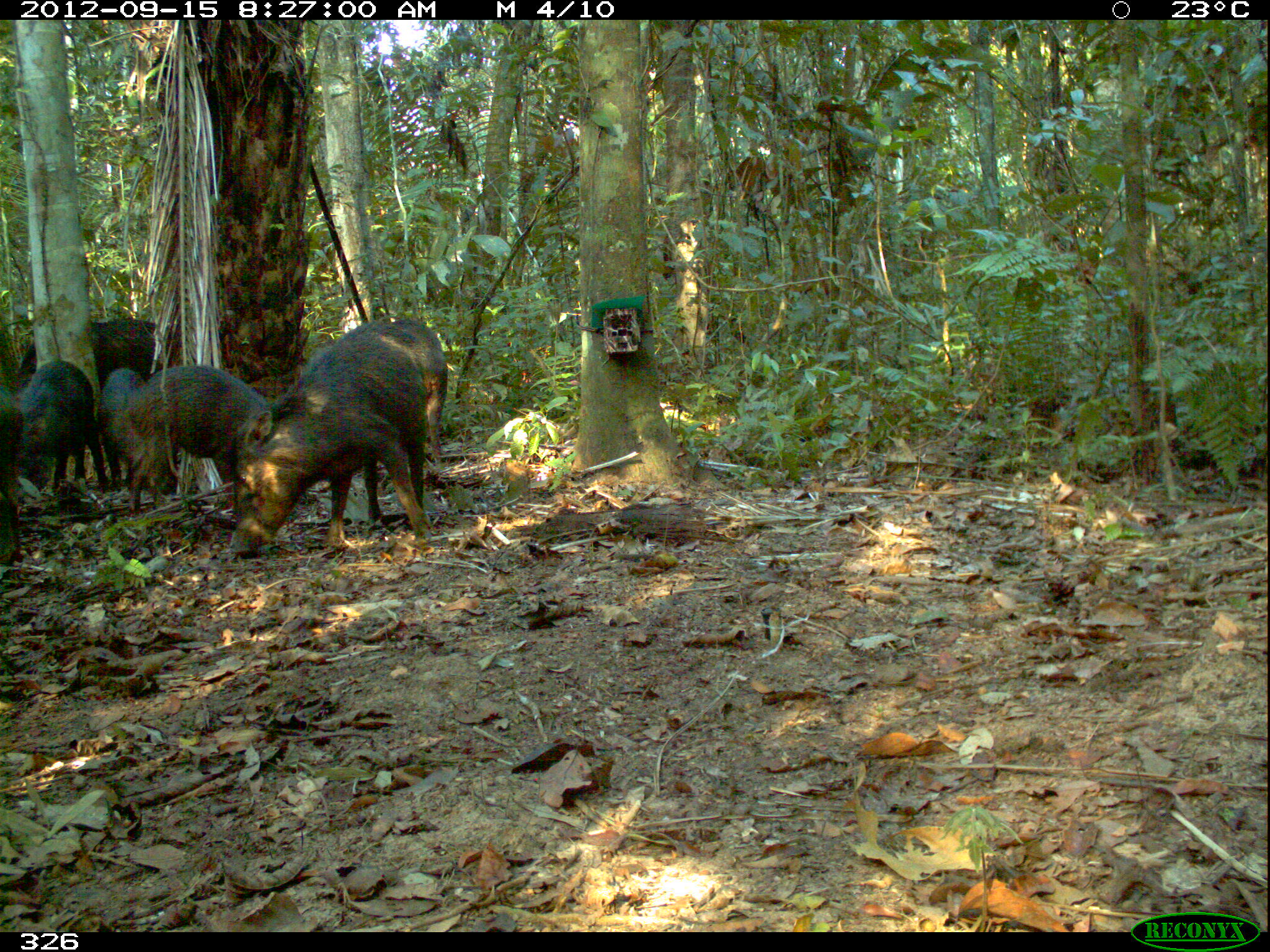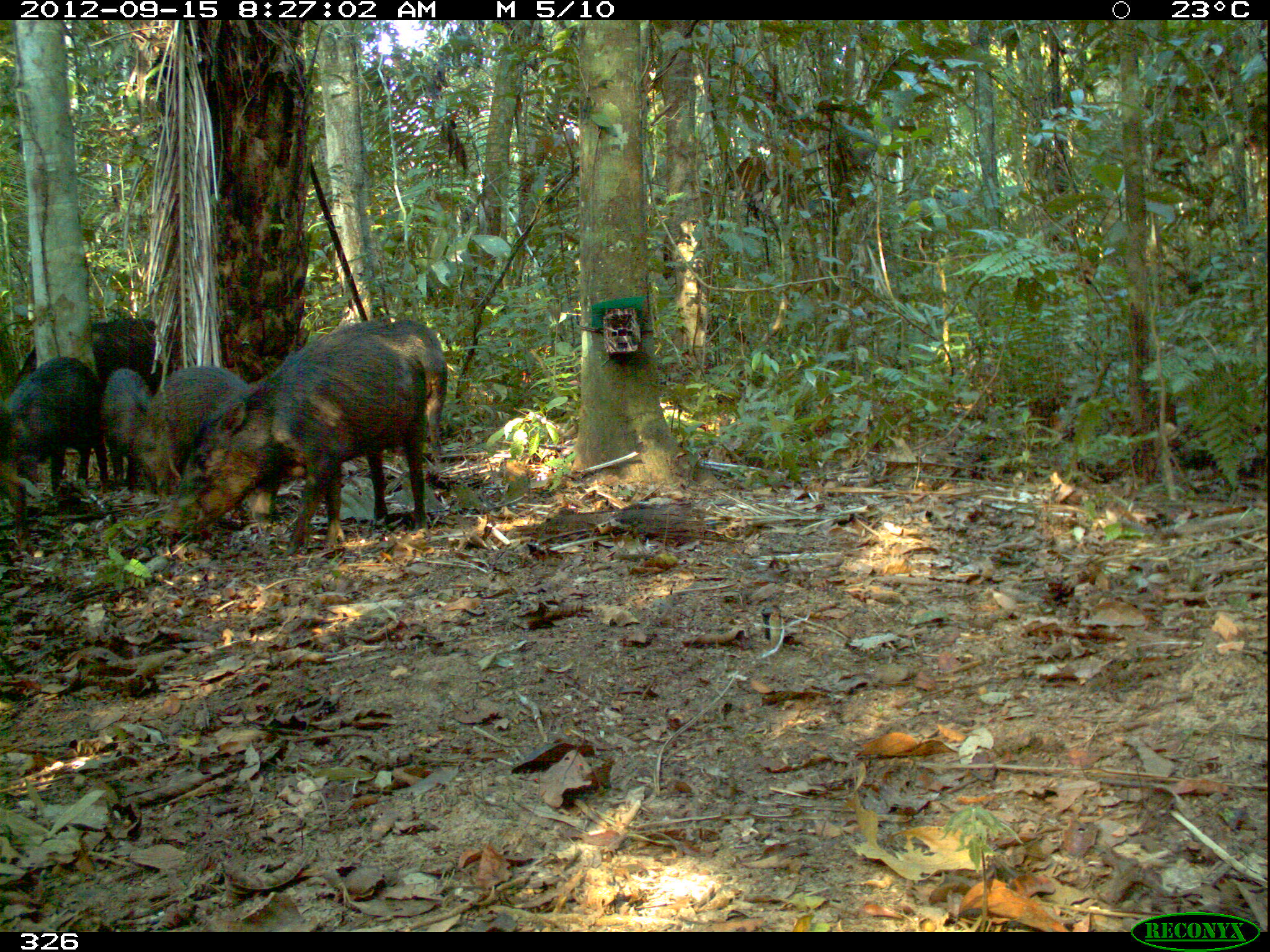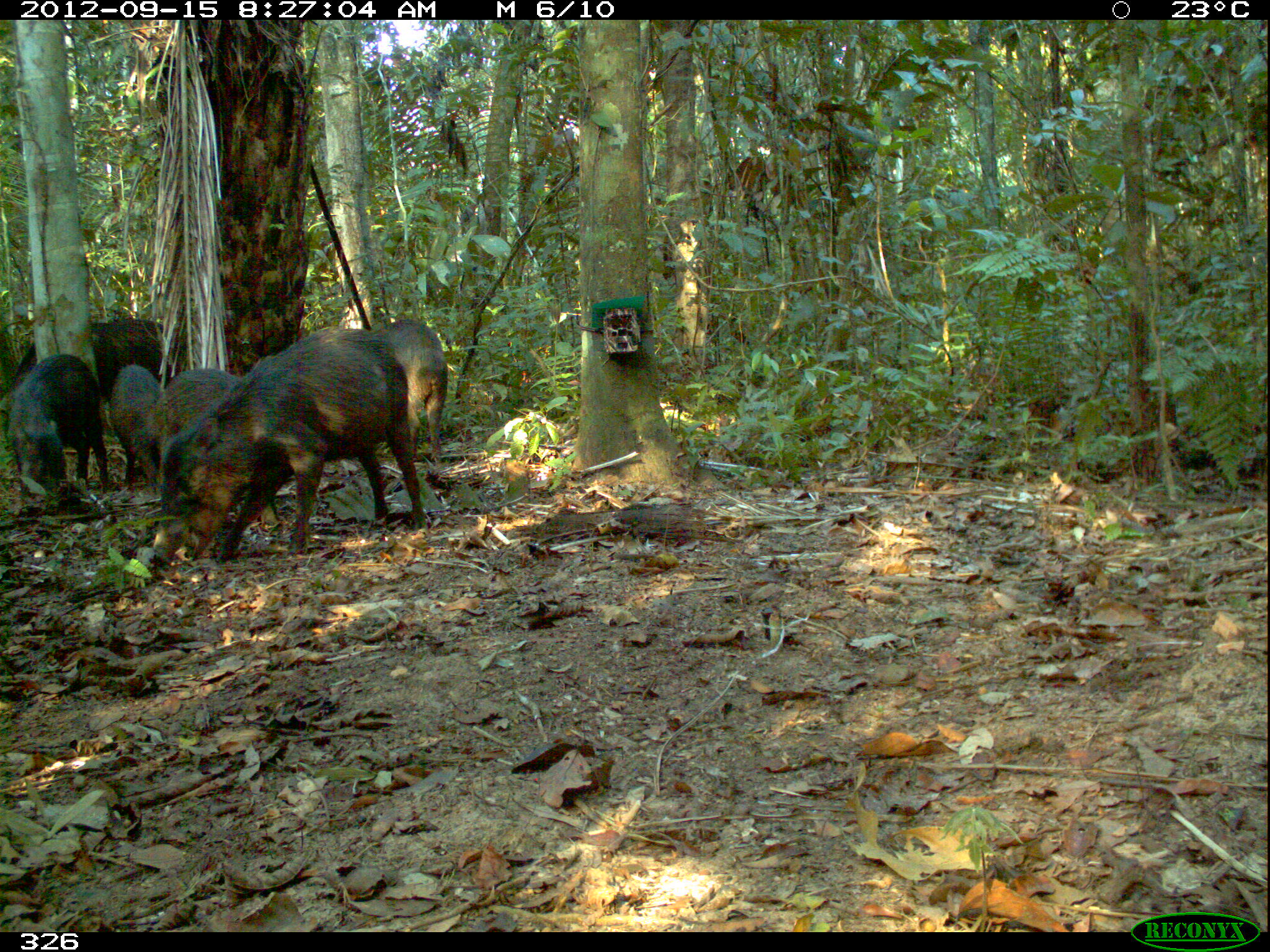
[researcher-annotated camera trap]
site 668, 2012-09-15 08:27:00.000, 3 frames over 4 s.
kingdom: Animalia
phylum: Chordata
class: Mammalia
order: Artiodactyla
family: Tayassuidae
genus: Tayassu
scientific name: Tayassu pecari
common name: white-lipped peccary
Tayassu pecari (white-lipped peccary).